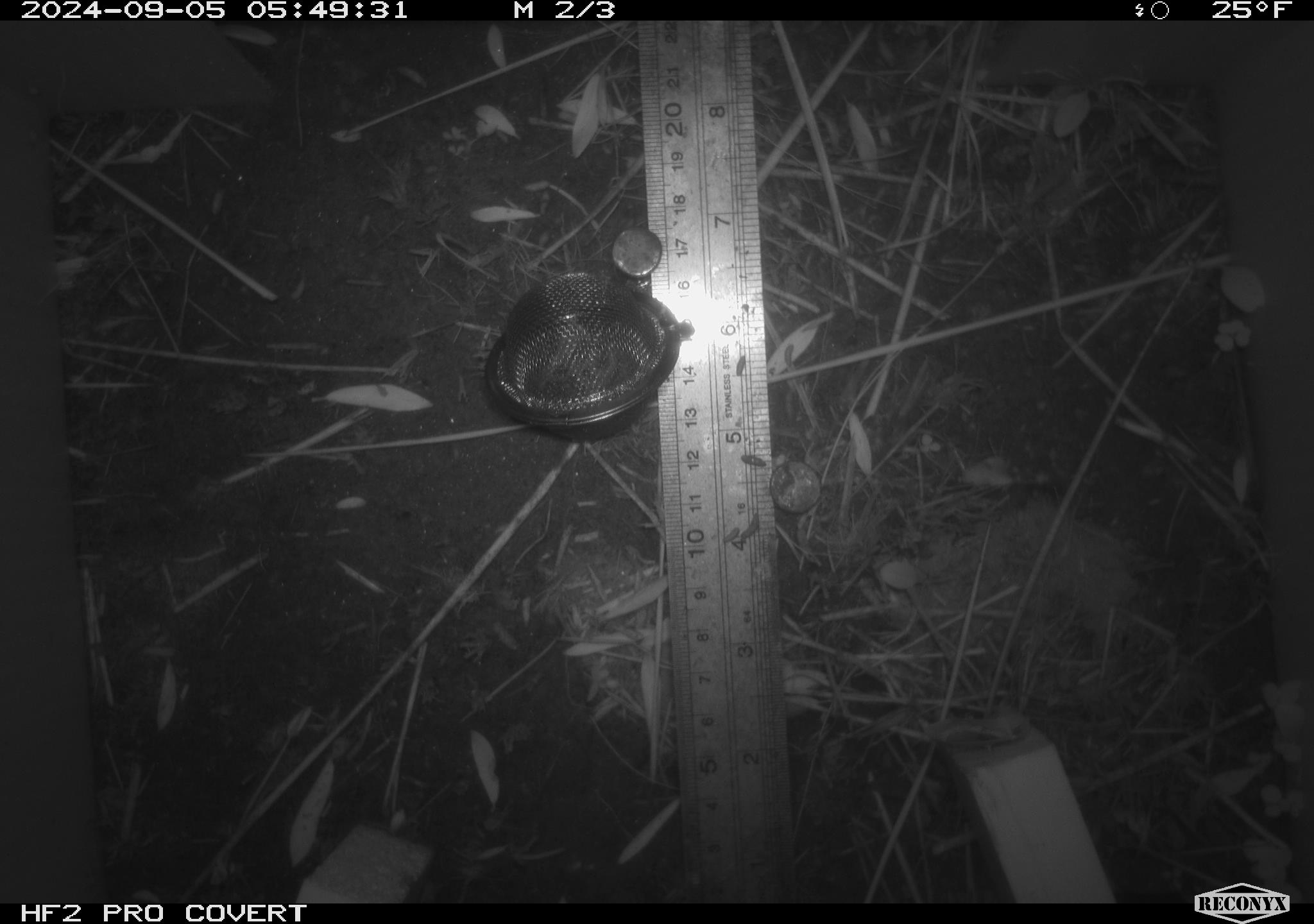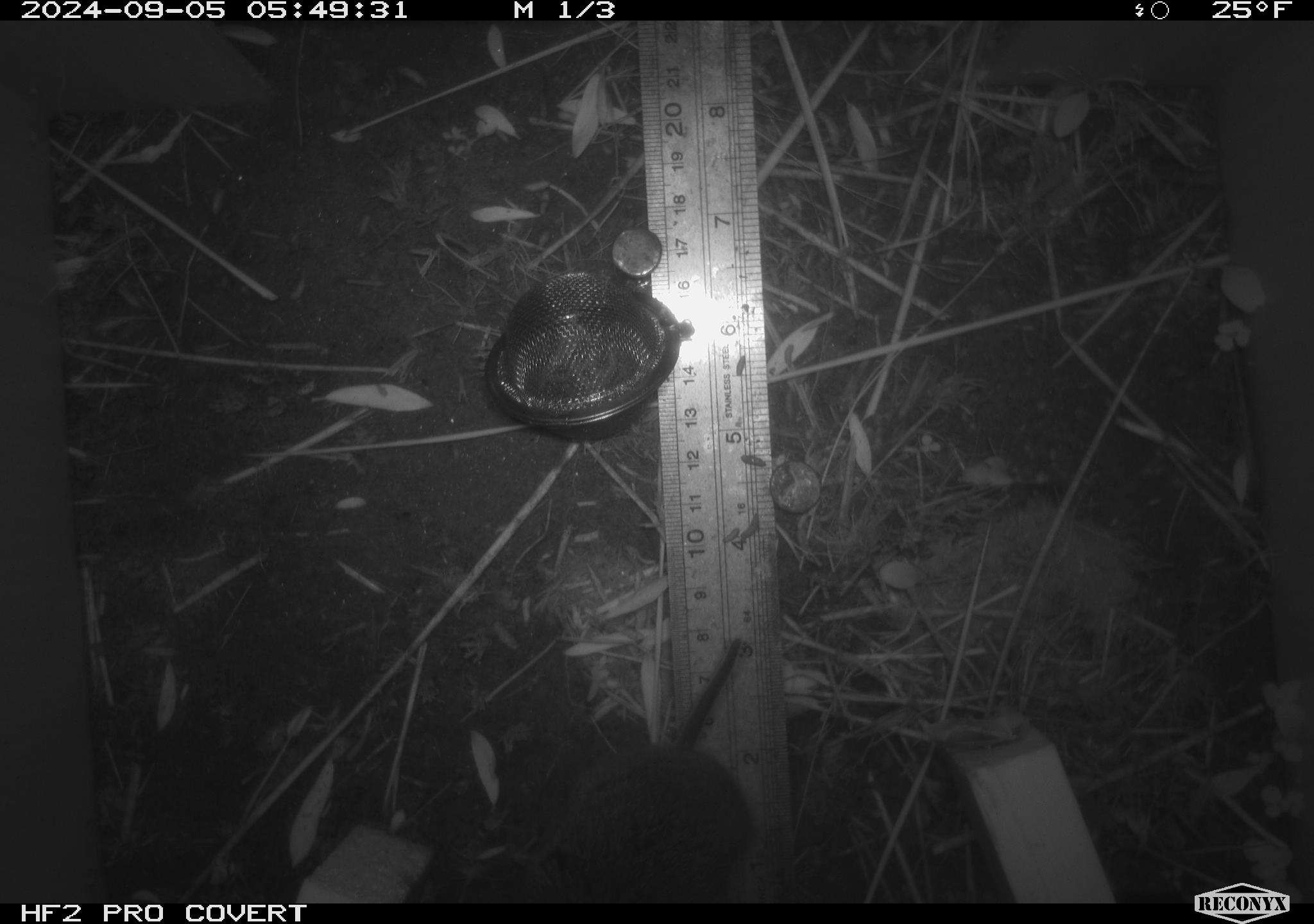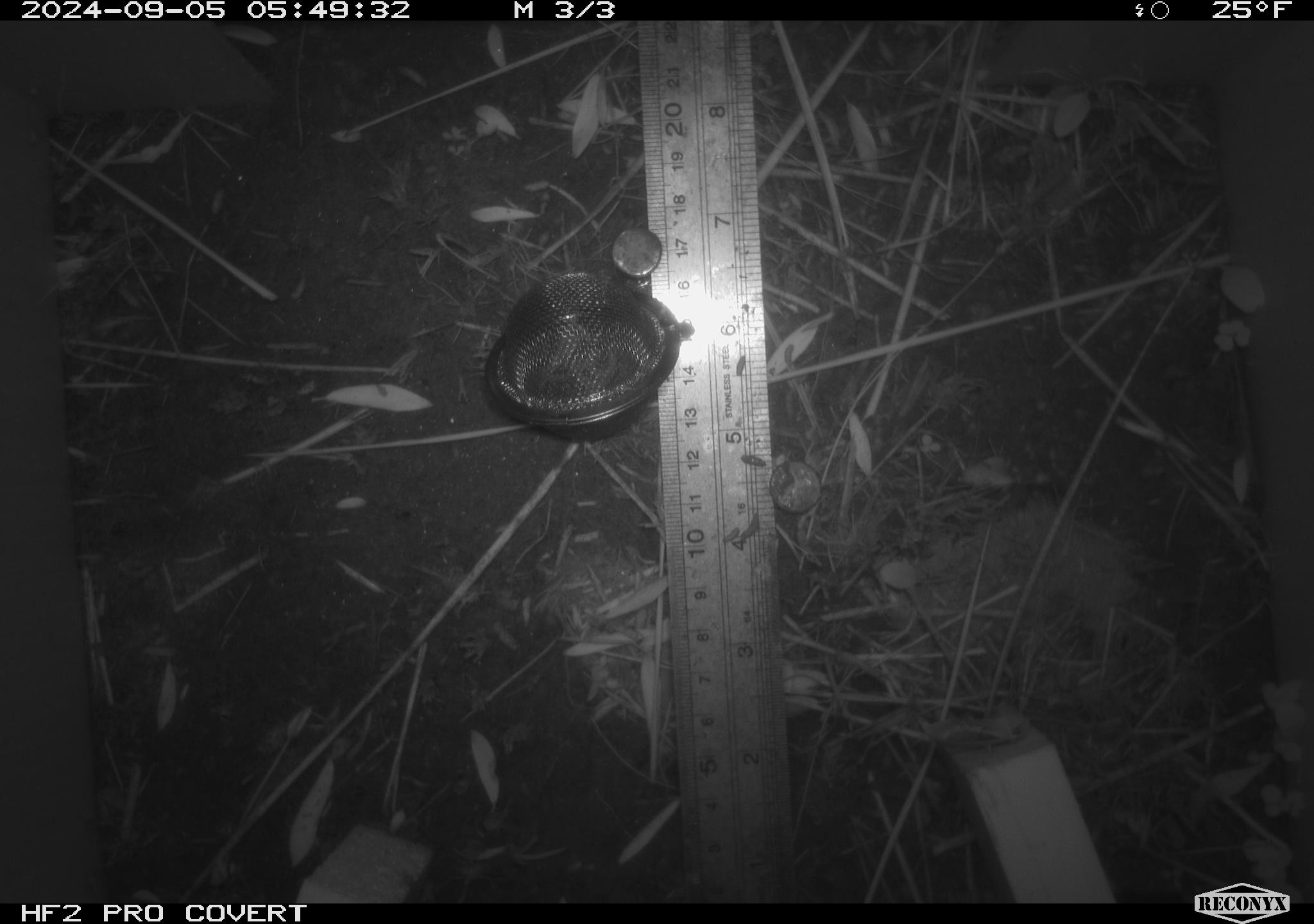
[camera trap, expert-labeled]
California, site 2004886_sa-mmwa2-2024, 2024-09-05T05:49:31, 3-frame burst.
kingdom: Animalia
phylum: Chordata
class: Mammalia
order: Rodentia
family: Cricetidae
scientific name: Arvicolinae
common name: voles, lemmings, and muskrats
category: arvicolinae subfamily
Arvicolinae subfamily (voles, lemmings, and muskrats) (Arvicolinae).